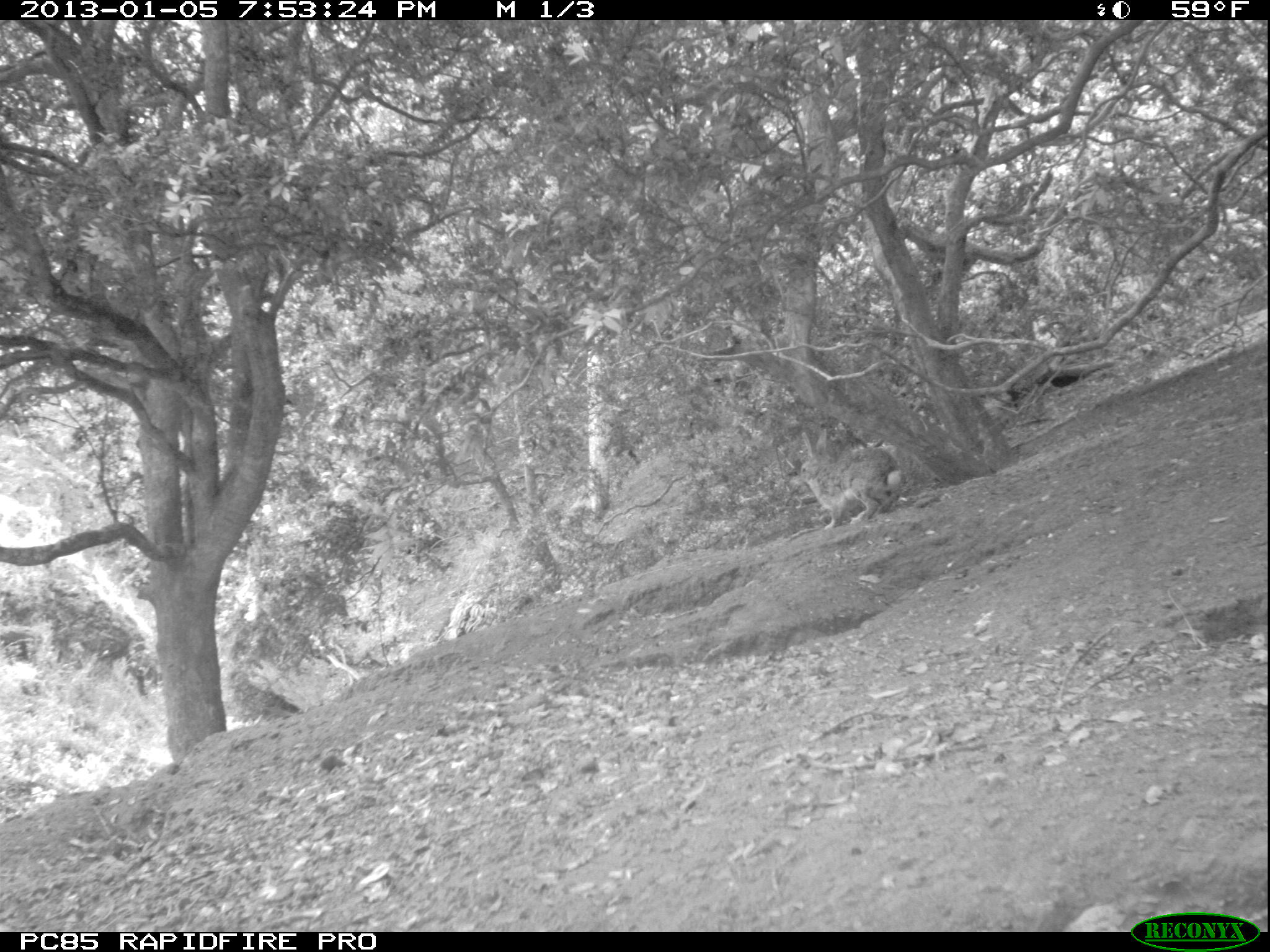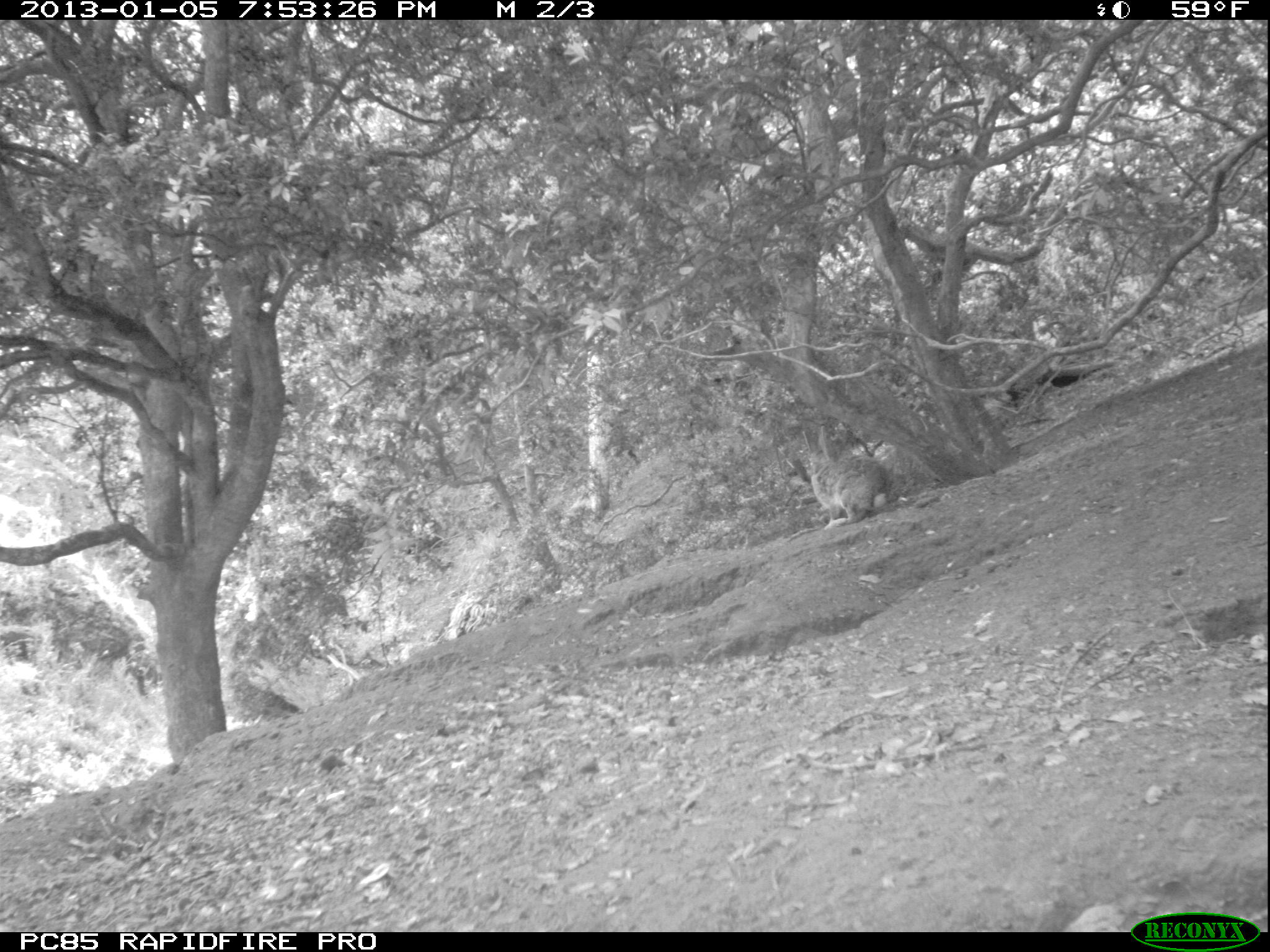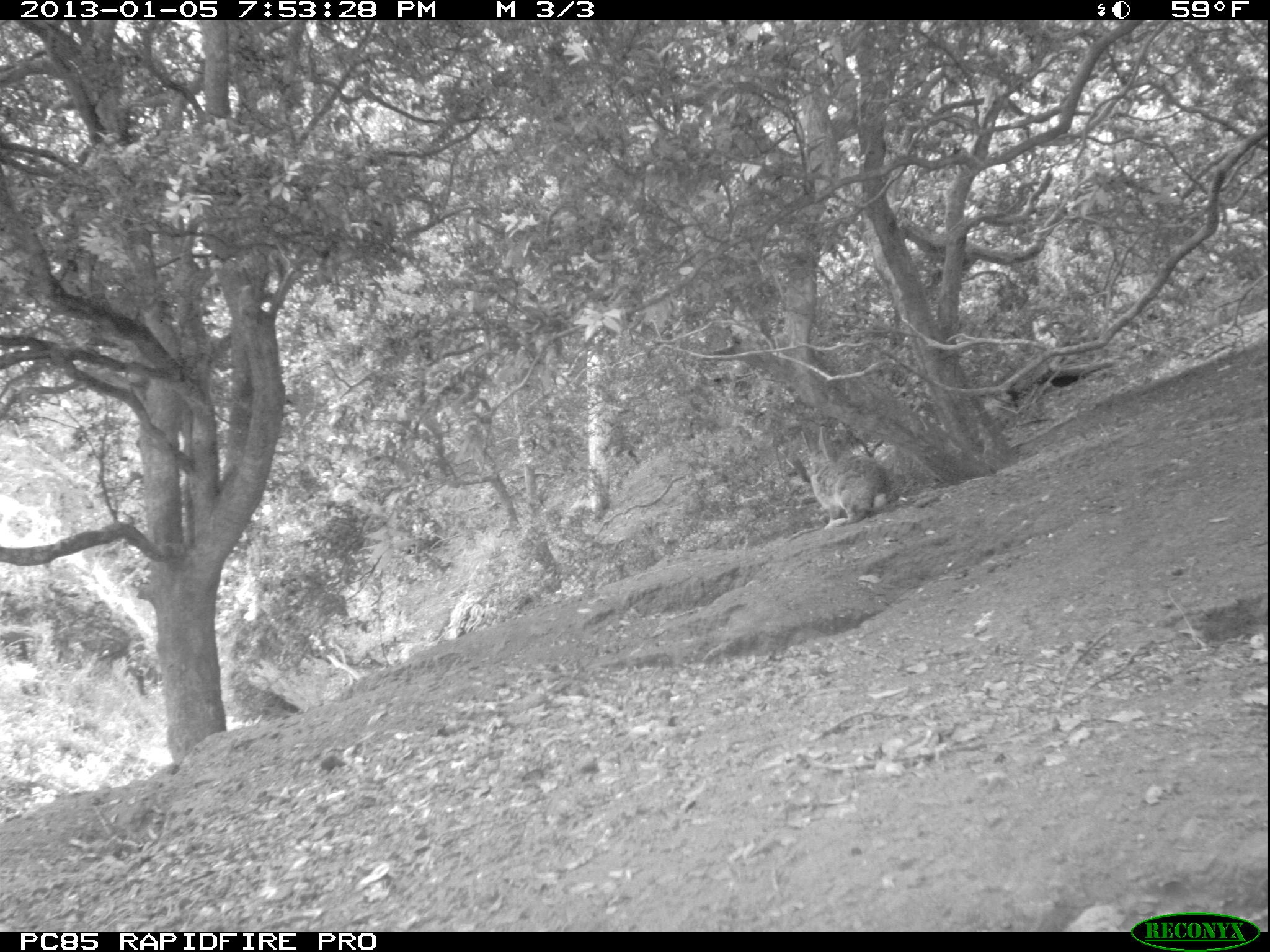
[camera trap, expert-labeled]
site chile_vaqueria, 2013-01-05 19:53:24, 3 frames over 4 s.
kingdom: Animalia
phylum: Chordata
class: Mammalia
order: Lagomorpha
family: Leporidae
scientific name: Leporidae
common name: rabbits and hares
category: rabbit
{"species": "rabbit (rabbits and hares) (Leporidae)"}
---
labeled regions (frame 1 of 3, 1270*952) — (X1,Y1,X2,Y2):
rabbit: (799,442,907,528)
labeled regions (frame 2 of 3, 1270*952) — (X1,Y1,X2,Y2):
rabbit: (784,448,896,528)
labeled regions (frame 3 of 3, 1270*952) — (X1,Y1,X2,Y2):
rabbit: (786,446,896,527)